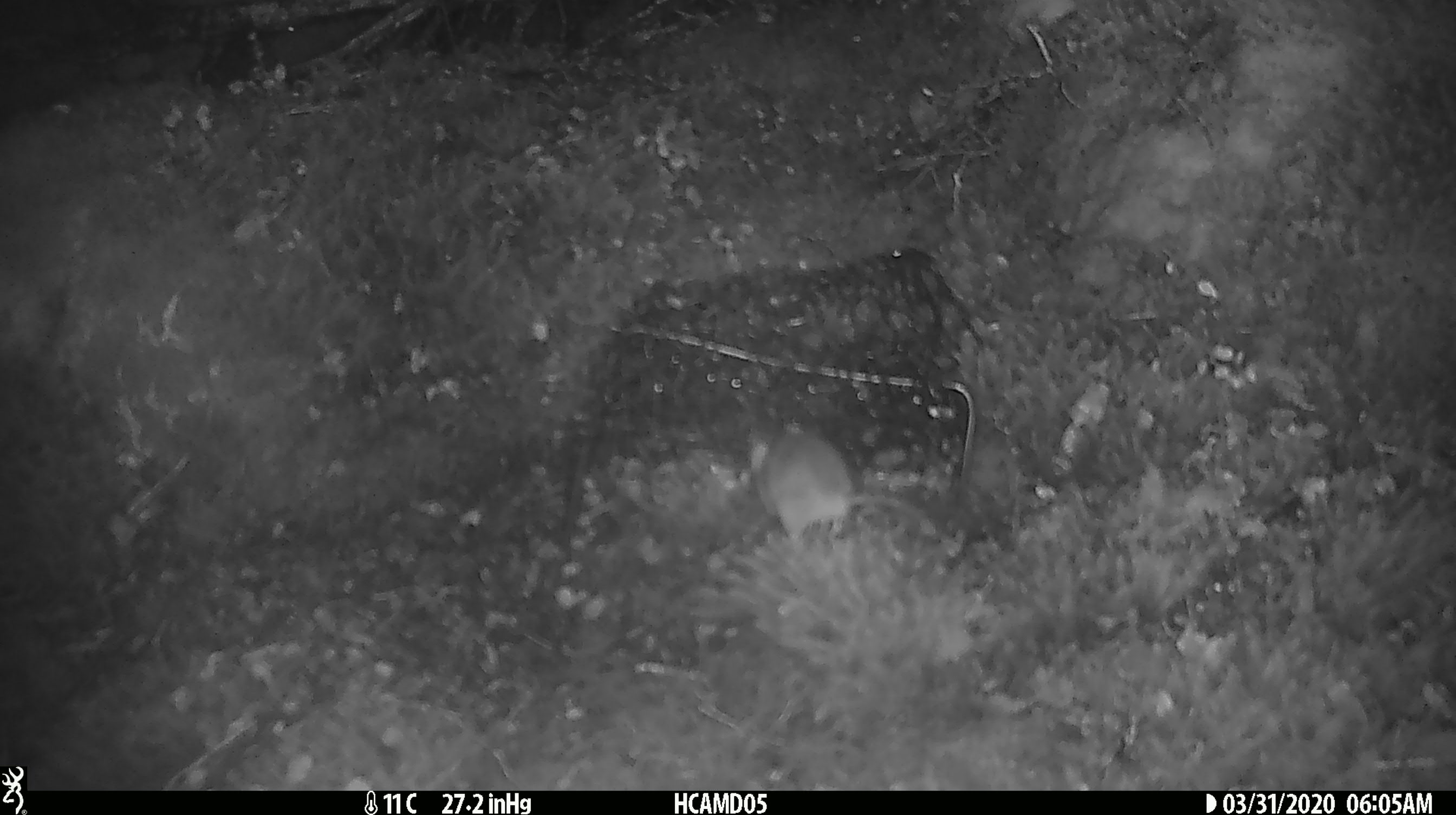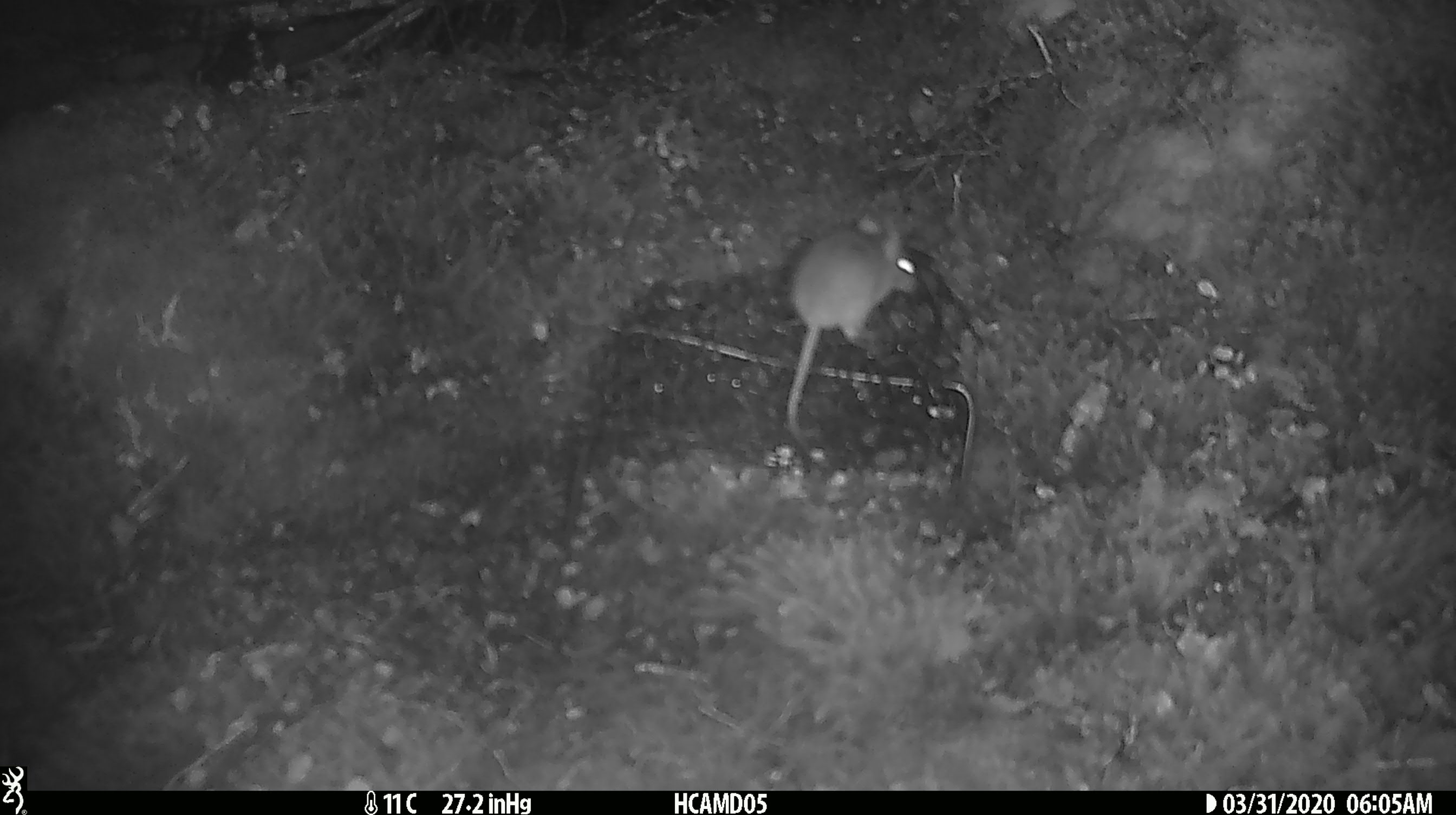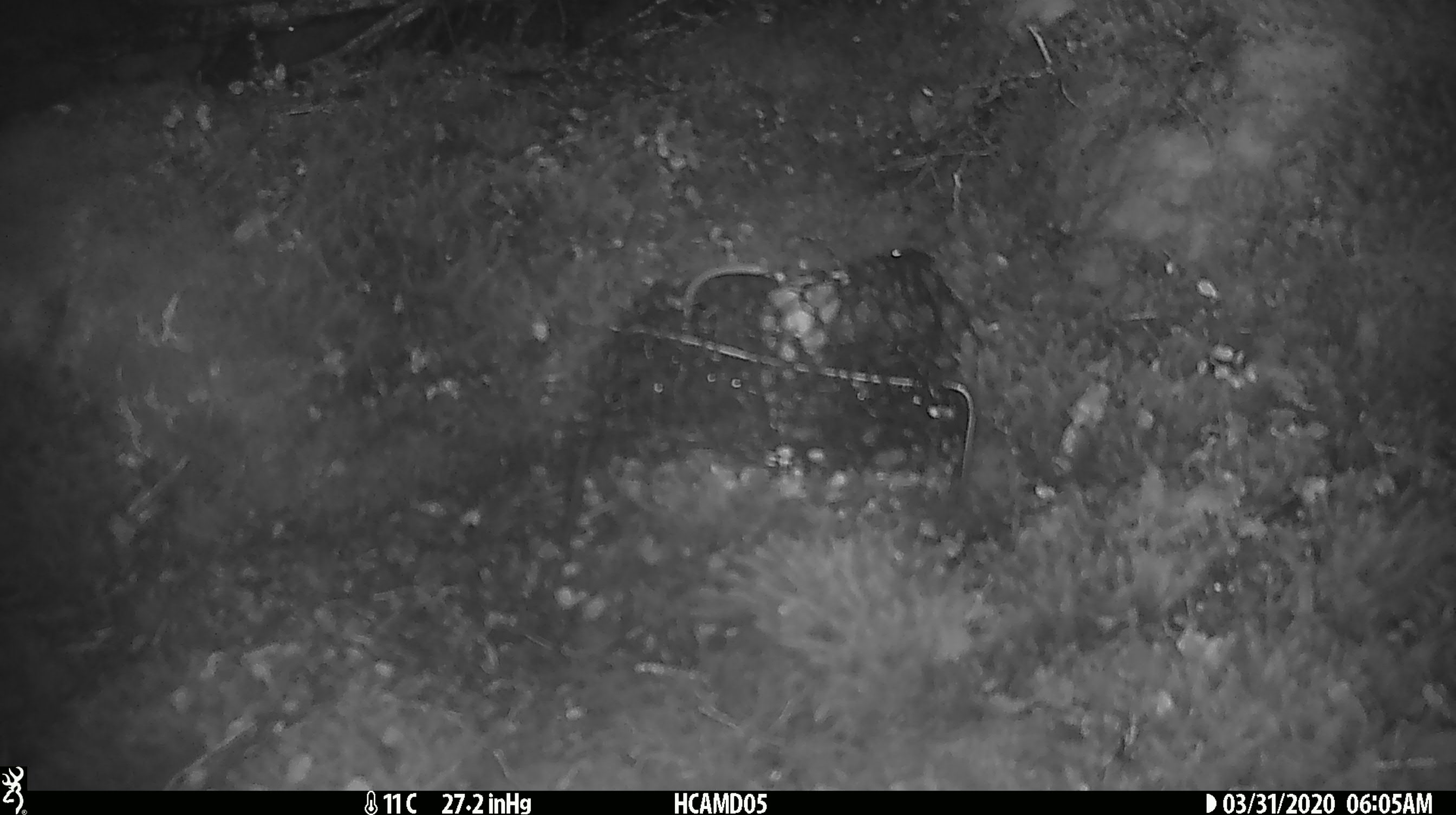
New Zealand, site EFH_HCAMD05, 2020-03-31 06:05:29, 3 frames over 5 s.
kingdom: Animalia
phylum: Chordata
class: Mammalia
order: Rodentia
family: Muridae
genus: Mus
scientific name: Mus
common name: mouse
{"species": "mouse (Mus)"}